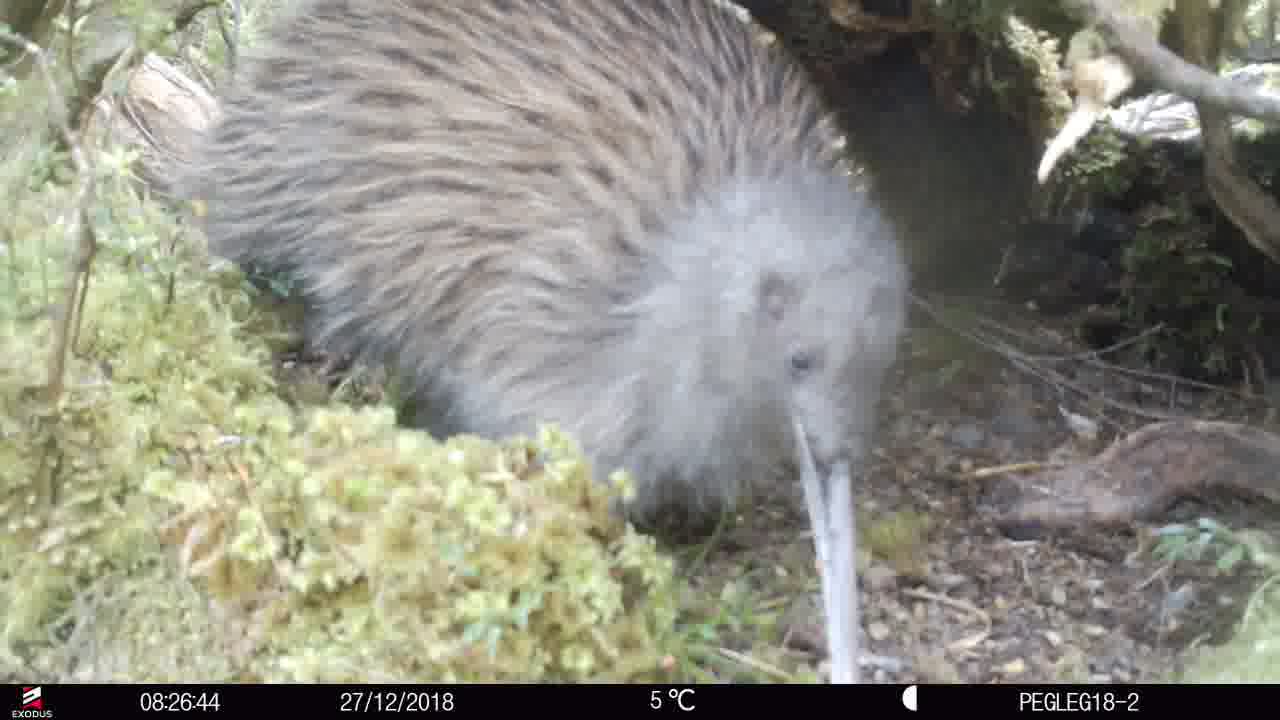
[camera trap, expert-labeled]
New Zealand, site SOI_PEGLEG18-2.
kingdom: Animalia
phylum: Chordata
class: Aves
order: Apterygiformes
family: Apterygidae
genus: Apteryx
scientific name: Apteryx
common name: kiwi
Kiwi (Apteryx).